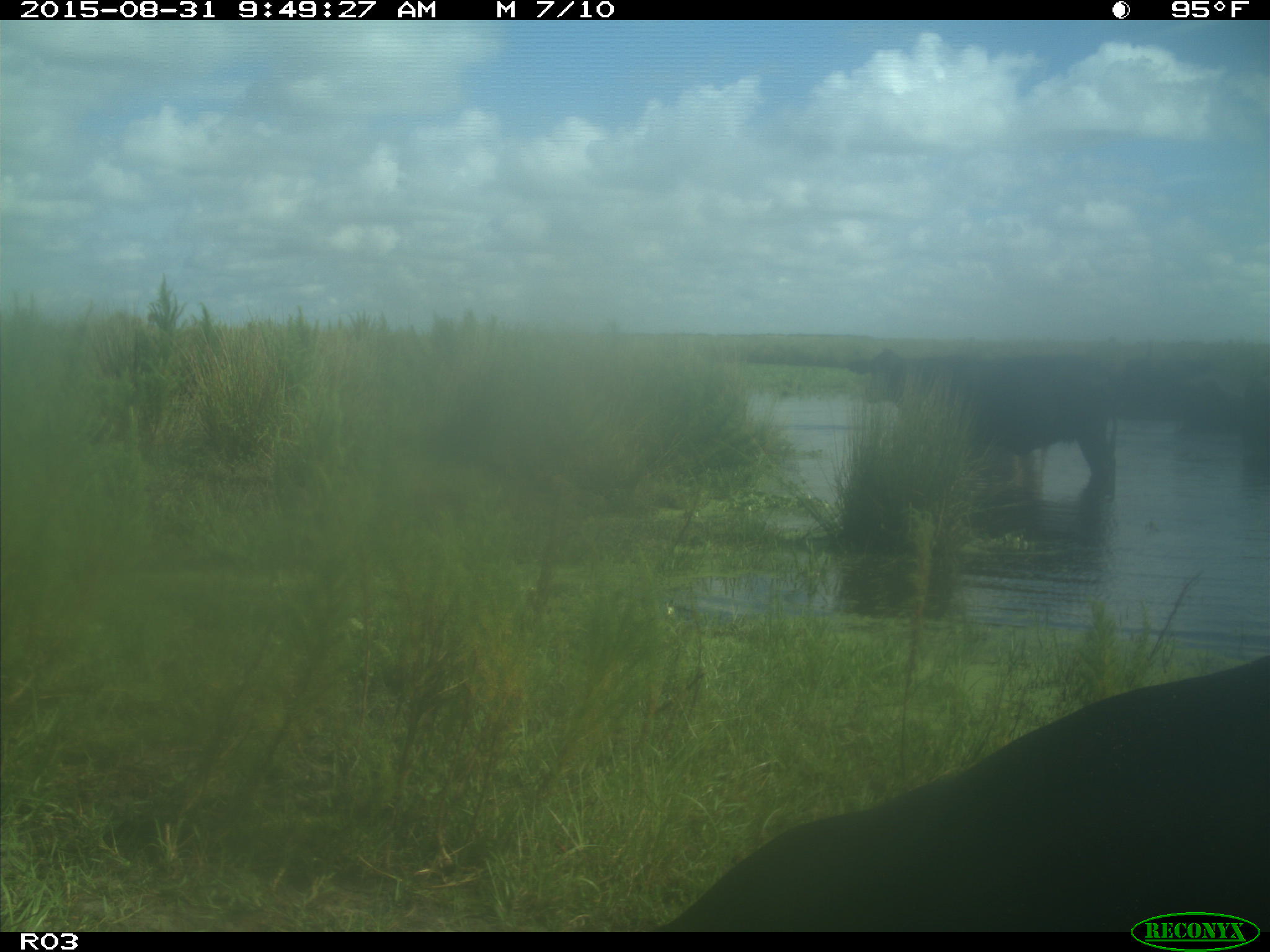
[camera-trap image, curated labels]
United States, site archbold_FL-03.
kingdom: Animalia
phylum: Chordata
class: Mammalia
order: Artiodactyla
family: Bovidae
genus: Bos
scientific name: Bos taurus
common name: domestic cow